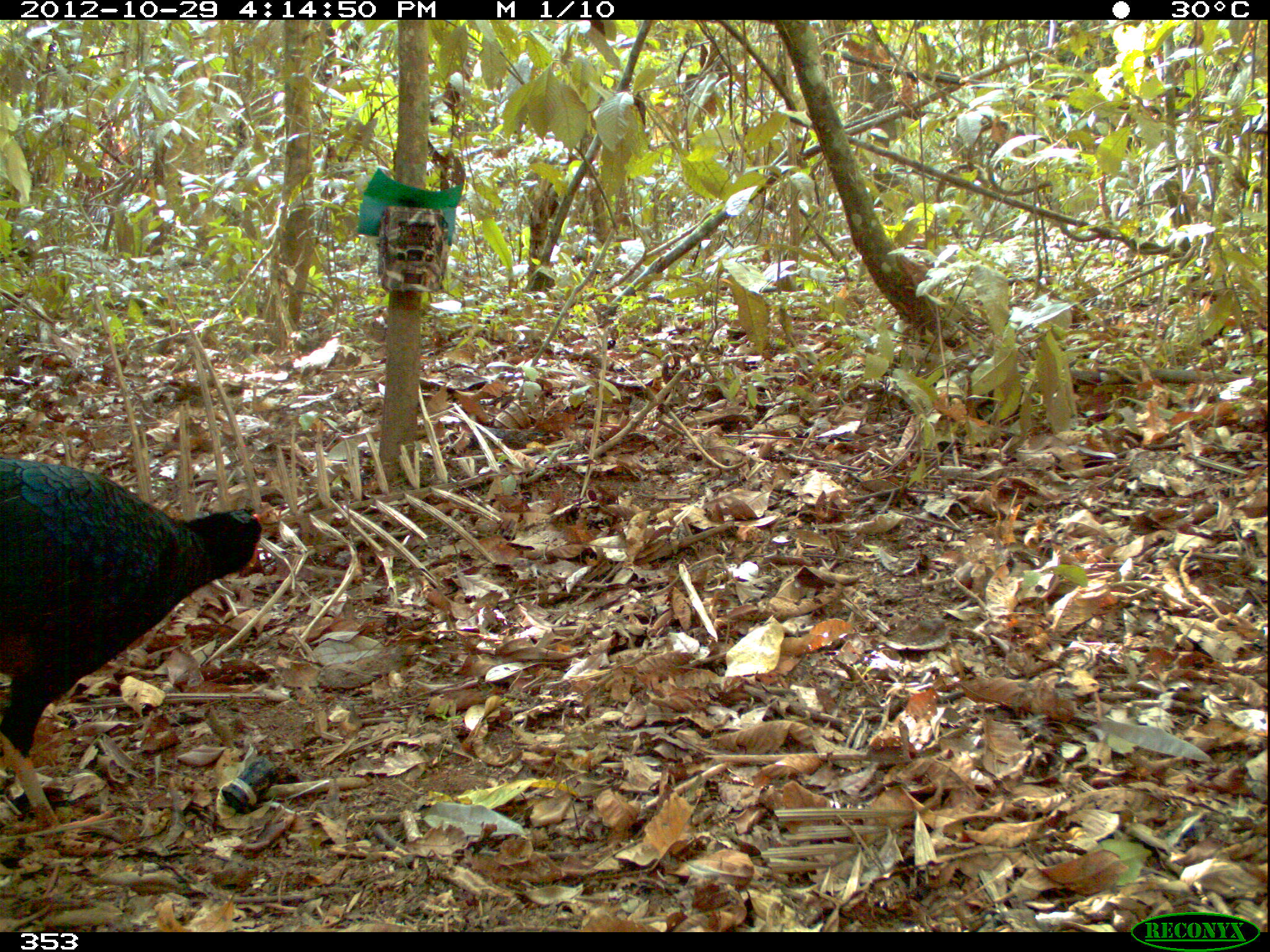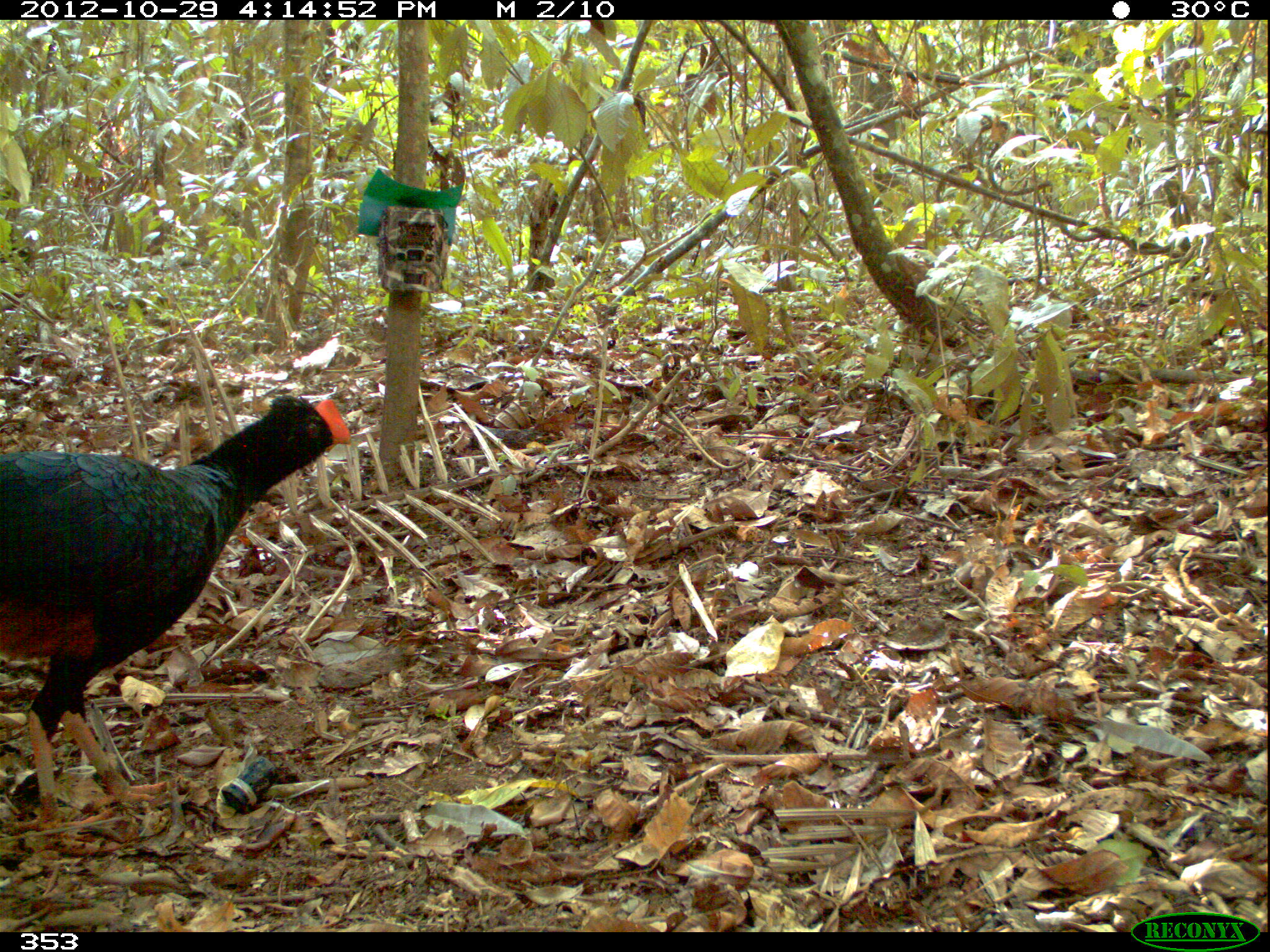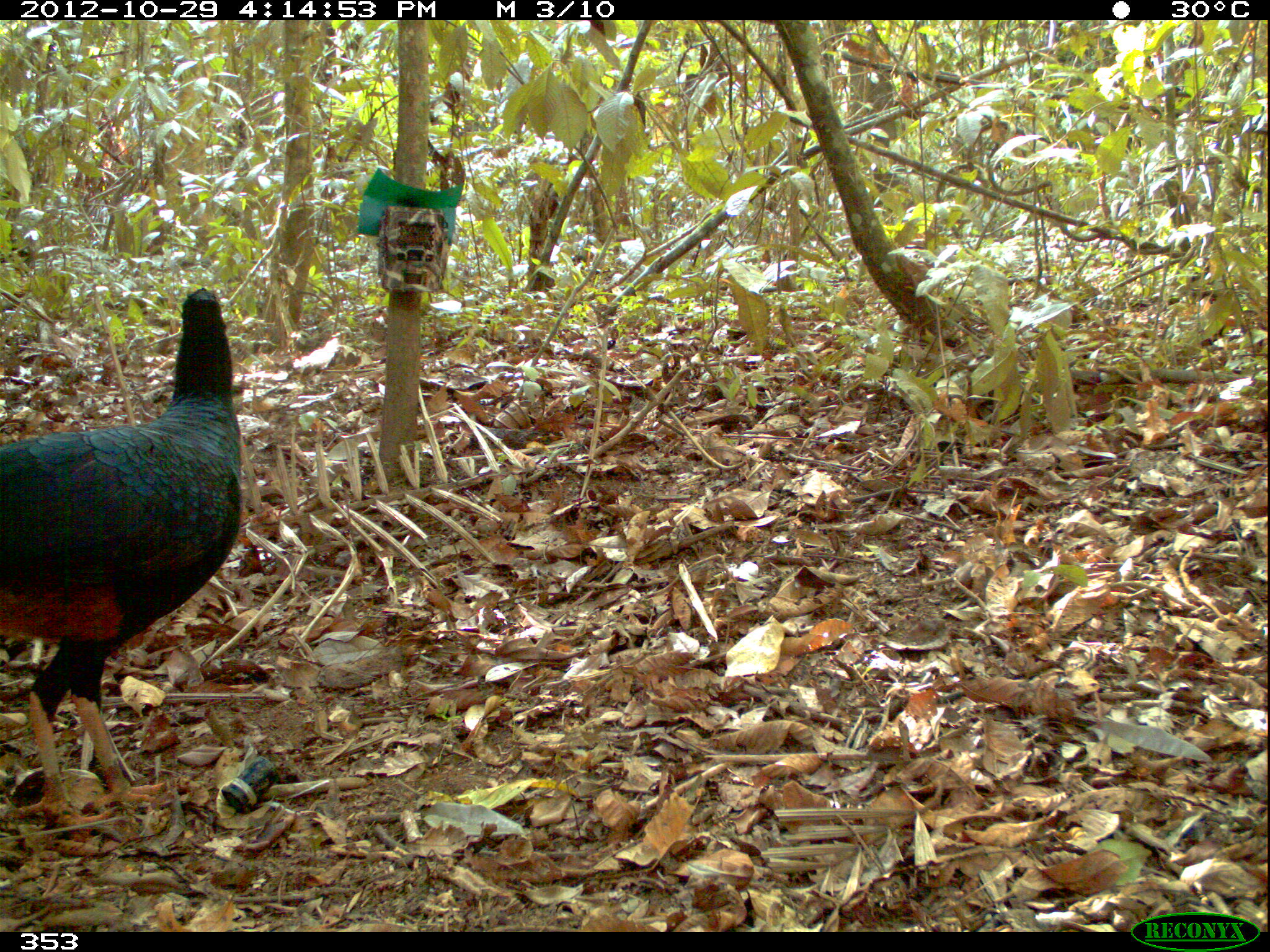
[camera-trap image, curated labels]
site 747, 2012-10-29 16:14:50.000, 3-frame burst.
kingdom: Animalia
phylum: Chordata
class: Aves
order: Galliformes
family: Cracidae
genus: Mitu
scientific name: Mitu tuberosum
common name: razor-billed curassow